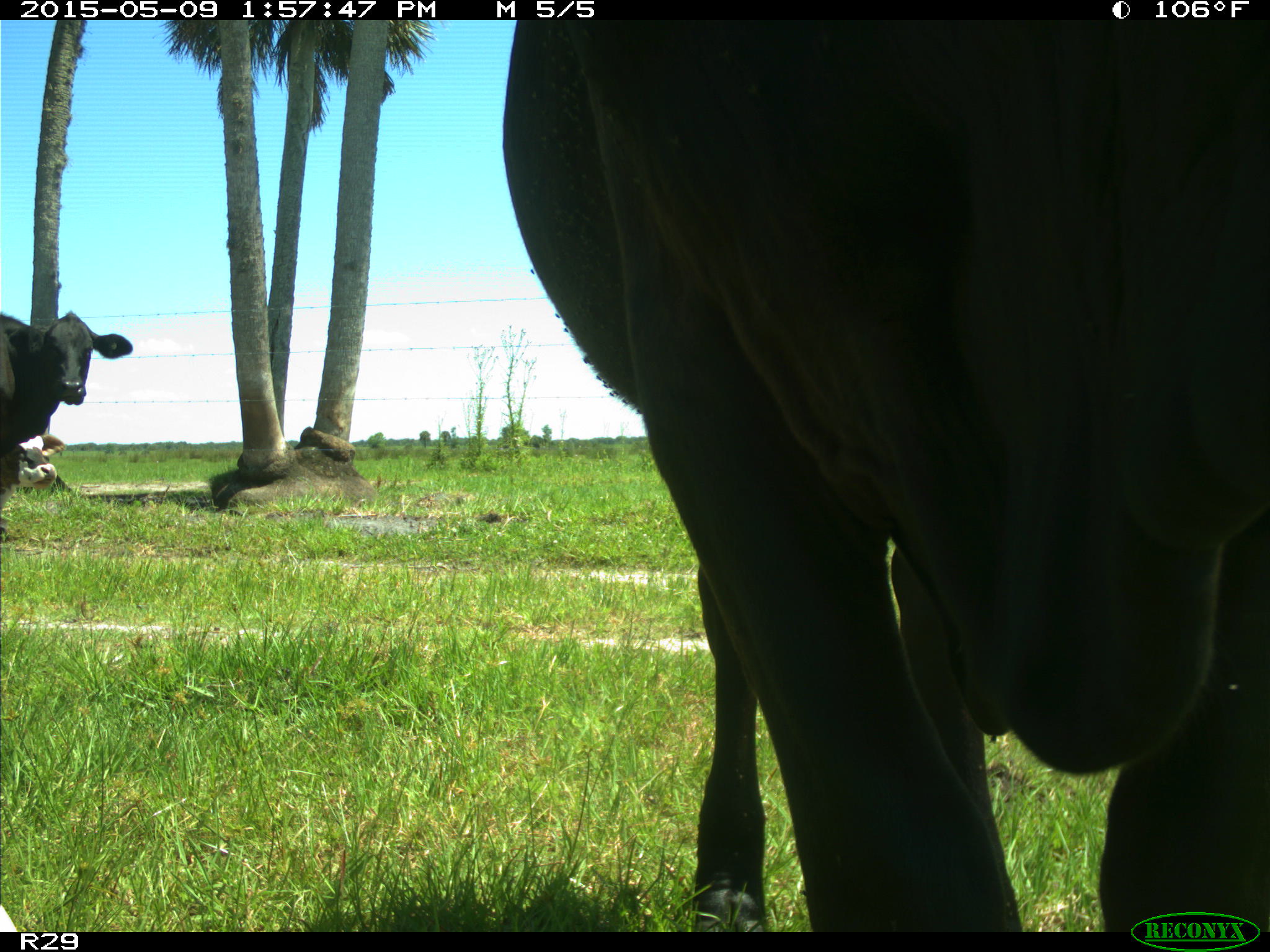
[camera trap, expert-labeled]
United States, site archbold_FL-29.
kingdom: Animalia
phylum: Chordata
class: Mammalia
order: Artiodactyla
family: Bovidae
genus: Bos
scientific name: Bos taurus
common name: domestic cow